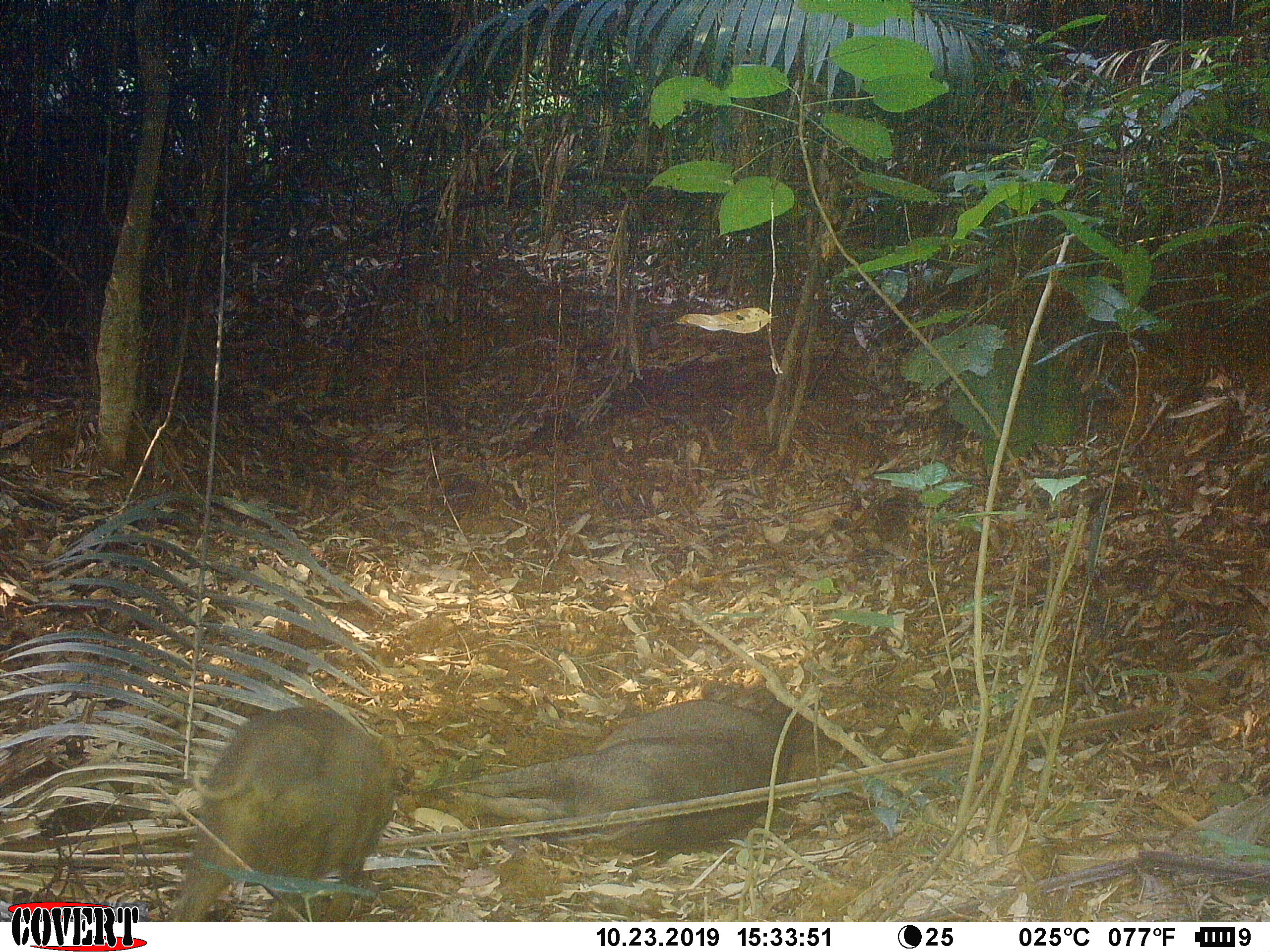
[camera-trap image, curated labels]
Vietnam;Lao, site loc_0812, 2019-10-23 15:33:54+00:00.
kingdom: Animalia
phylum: Chordata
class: Mammalia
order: Artiodactyla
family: Suidae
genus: Sus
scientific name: Sus scrofa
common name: eurasian wild pig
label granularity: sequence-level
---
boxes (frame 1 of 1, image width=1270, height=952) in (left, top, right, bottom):
eurasian wild pig: (452, 678, 792, 848); (164, 704, 397, 921)